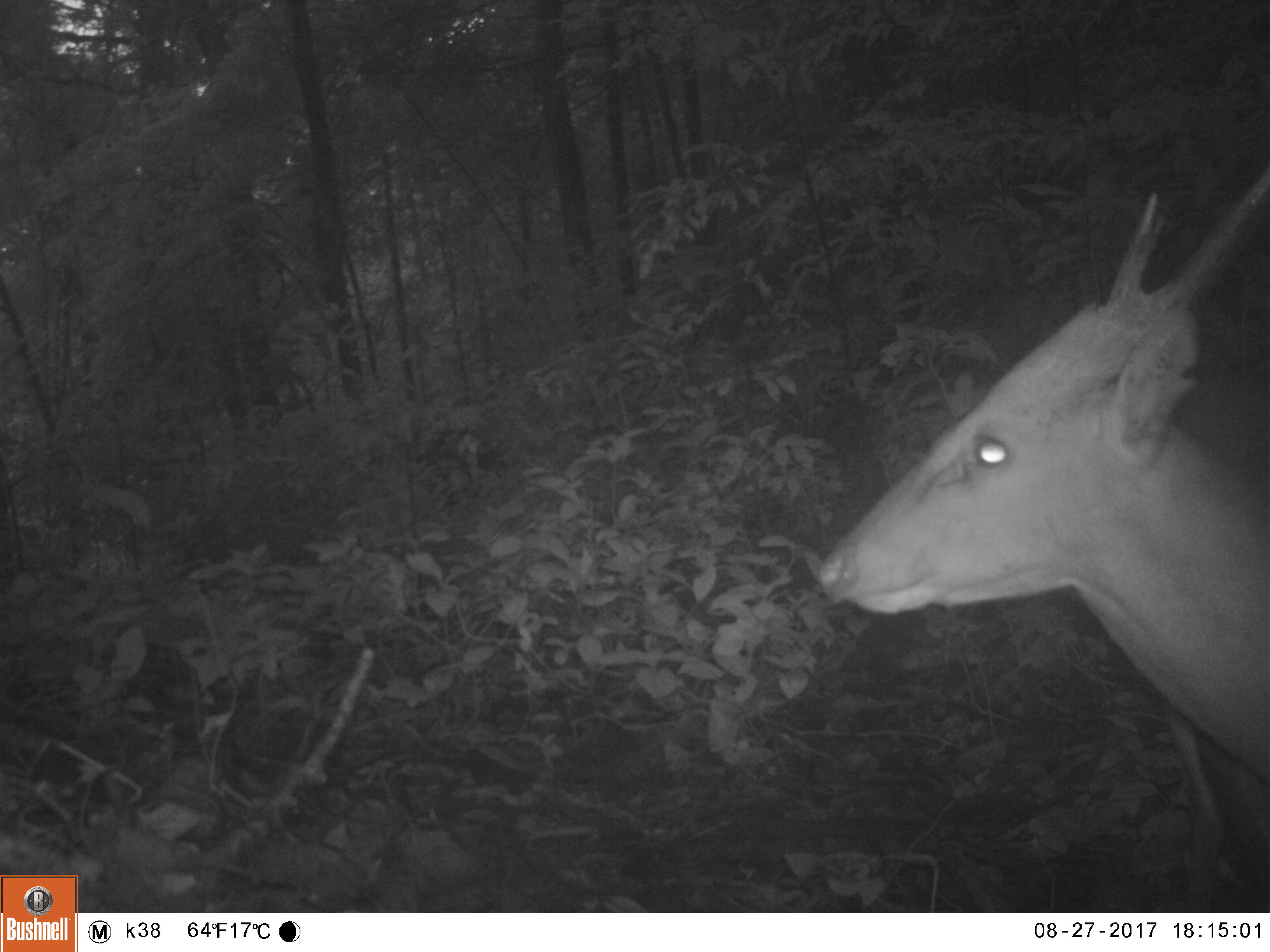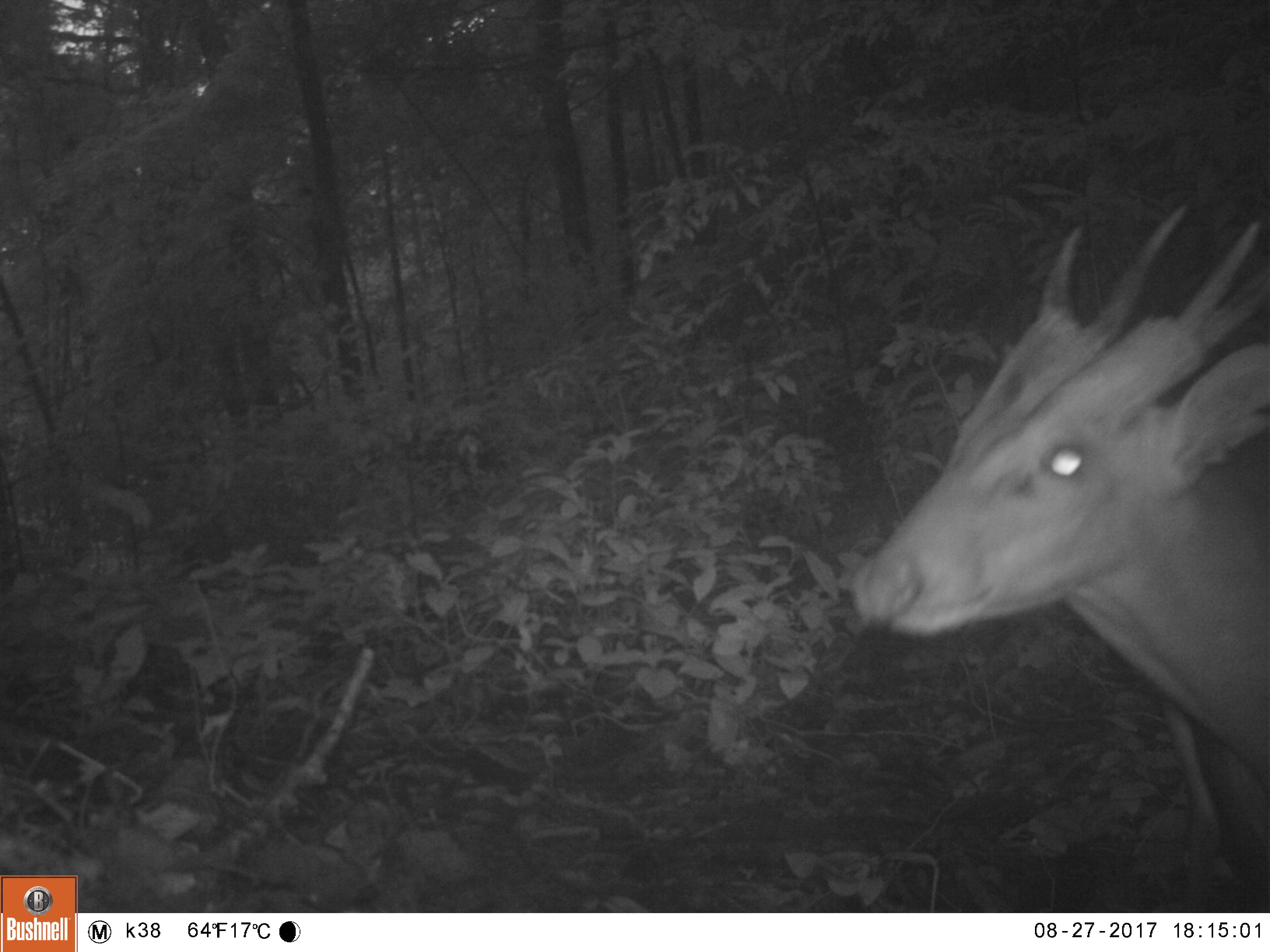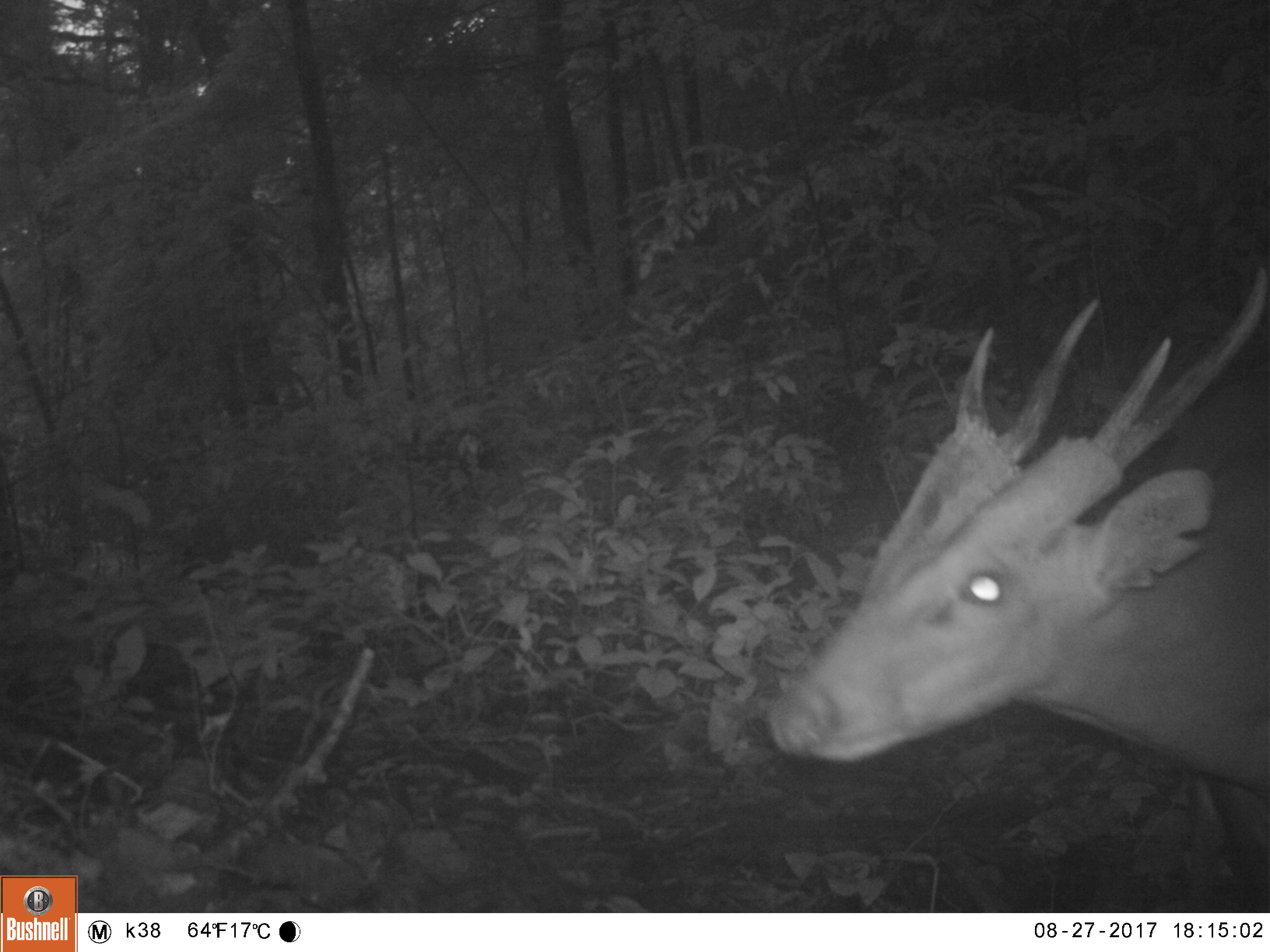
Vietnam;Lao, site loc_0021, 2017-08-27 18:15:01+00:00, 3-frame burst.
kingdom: Animalia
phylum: Chordata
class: Mammalia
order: Artiodactyla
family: Cervidae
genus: Muntiacus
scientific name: Muntiacus vuquangensis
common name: large-antlered muntjac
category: large antlered muntjac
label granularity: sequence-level